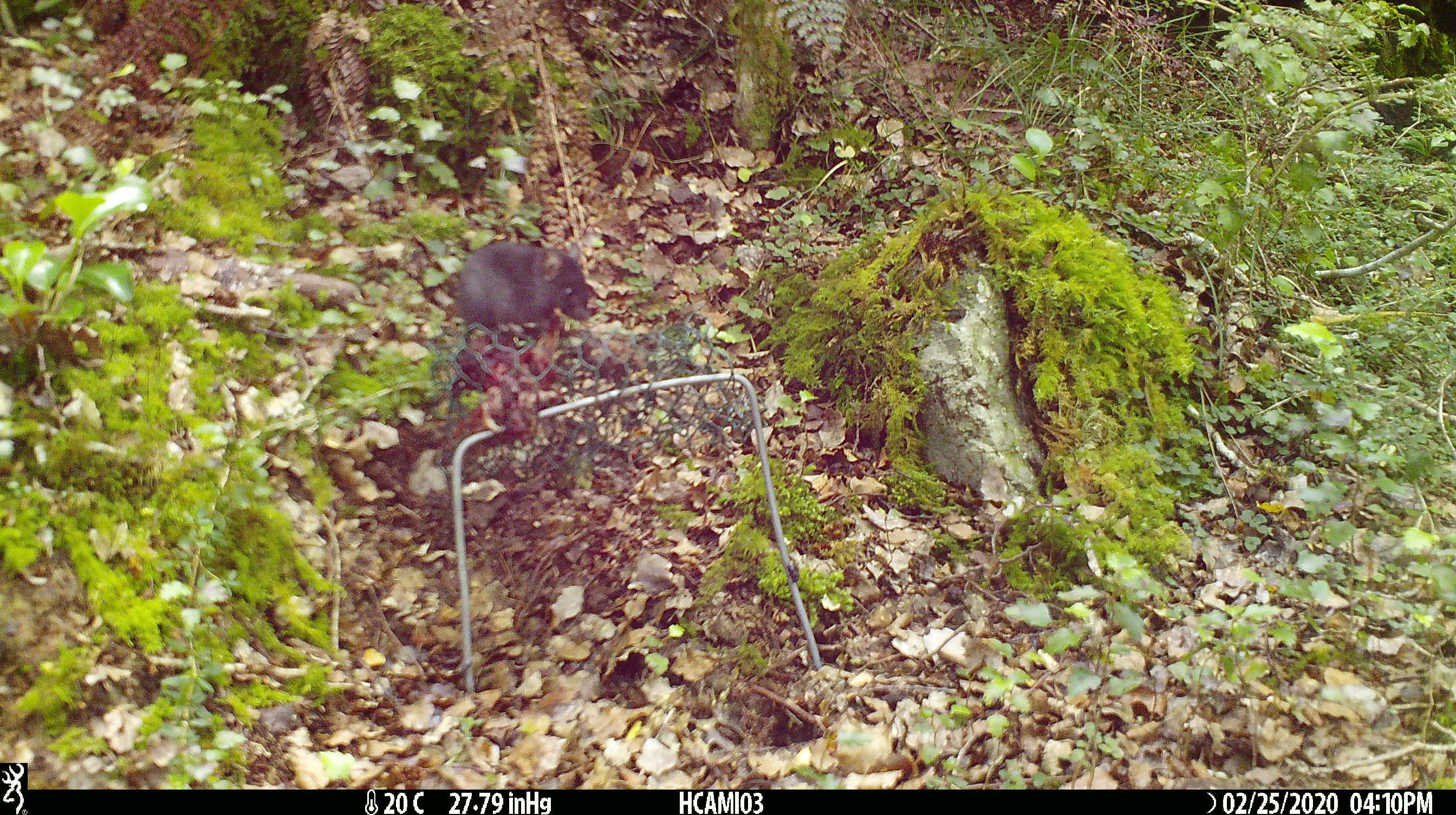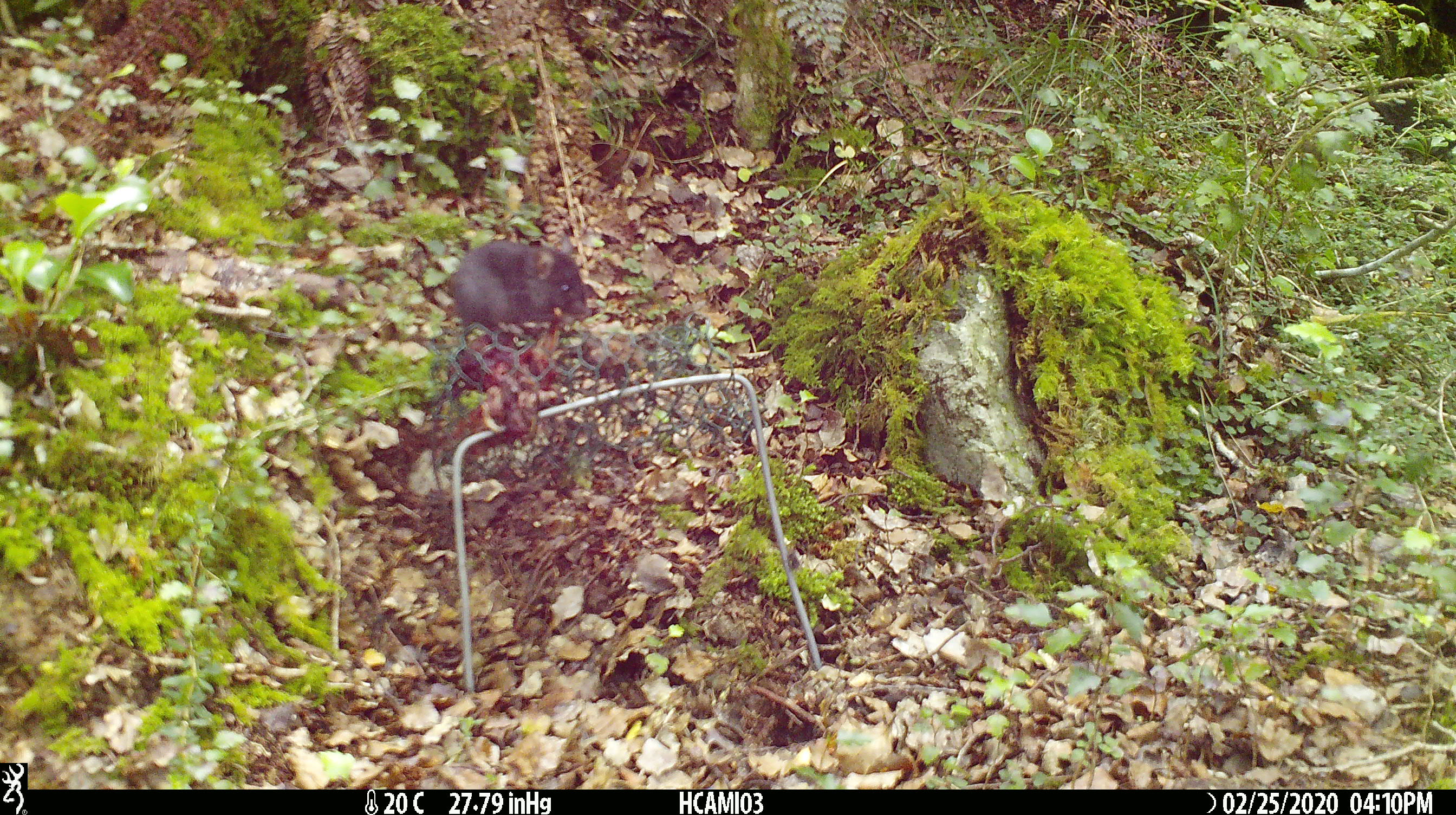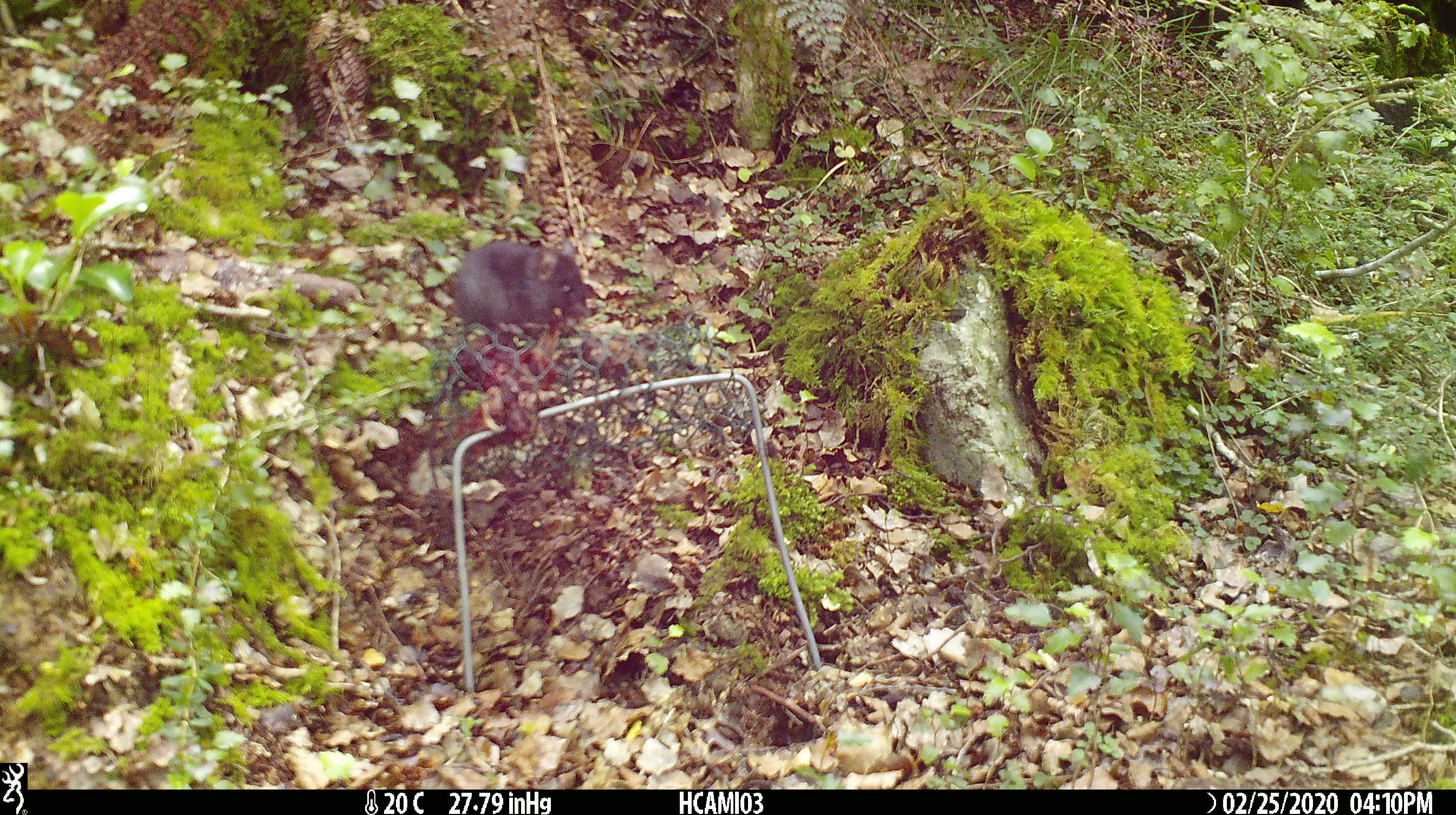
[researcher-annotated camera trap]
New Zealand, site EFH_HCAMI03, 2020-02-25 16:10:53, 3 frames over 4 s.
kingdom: Animalia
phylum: Chordata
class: Mammalia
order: Rodentia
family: Muridae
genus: Mus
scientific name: Mus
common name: mouse